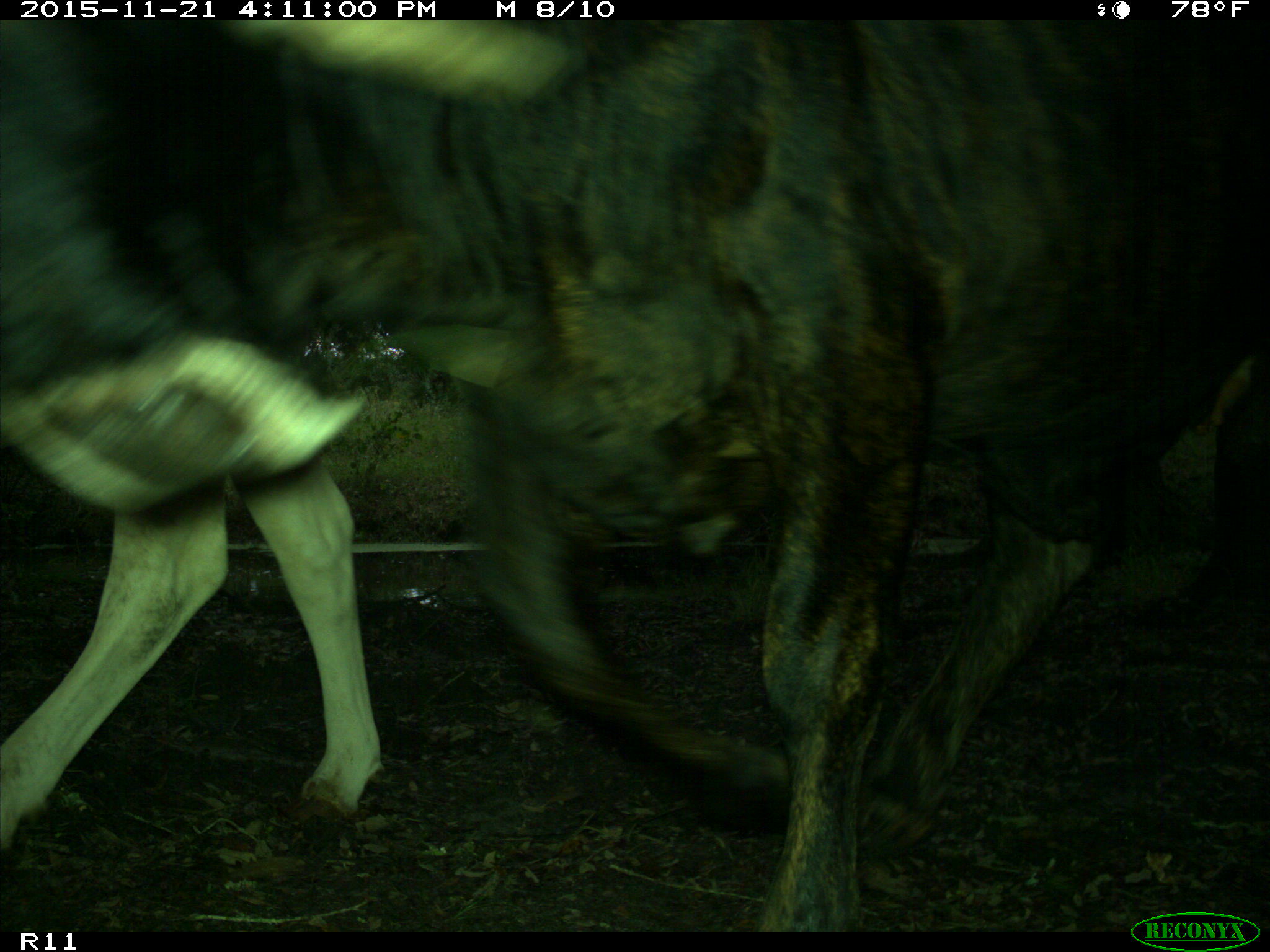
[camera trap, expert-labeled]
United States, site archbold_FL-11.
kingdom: Animalia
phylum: Chordata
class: Mammalia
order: Artiodactyla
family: Bovidae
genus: Bos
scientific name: Bos taurus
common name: domestic cow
Bos taurus (domestic cow).